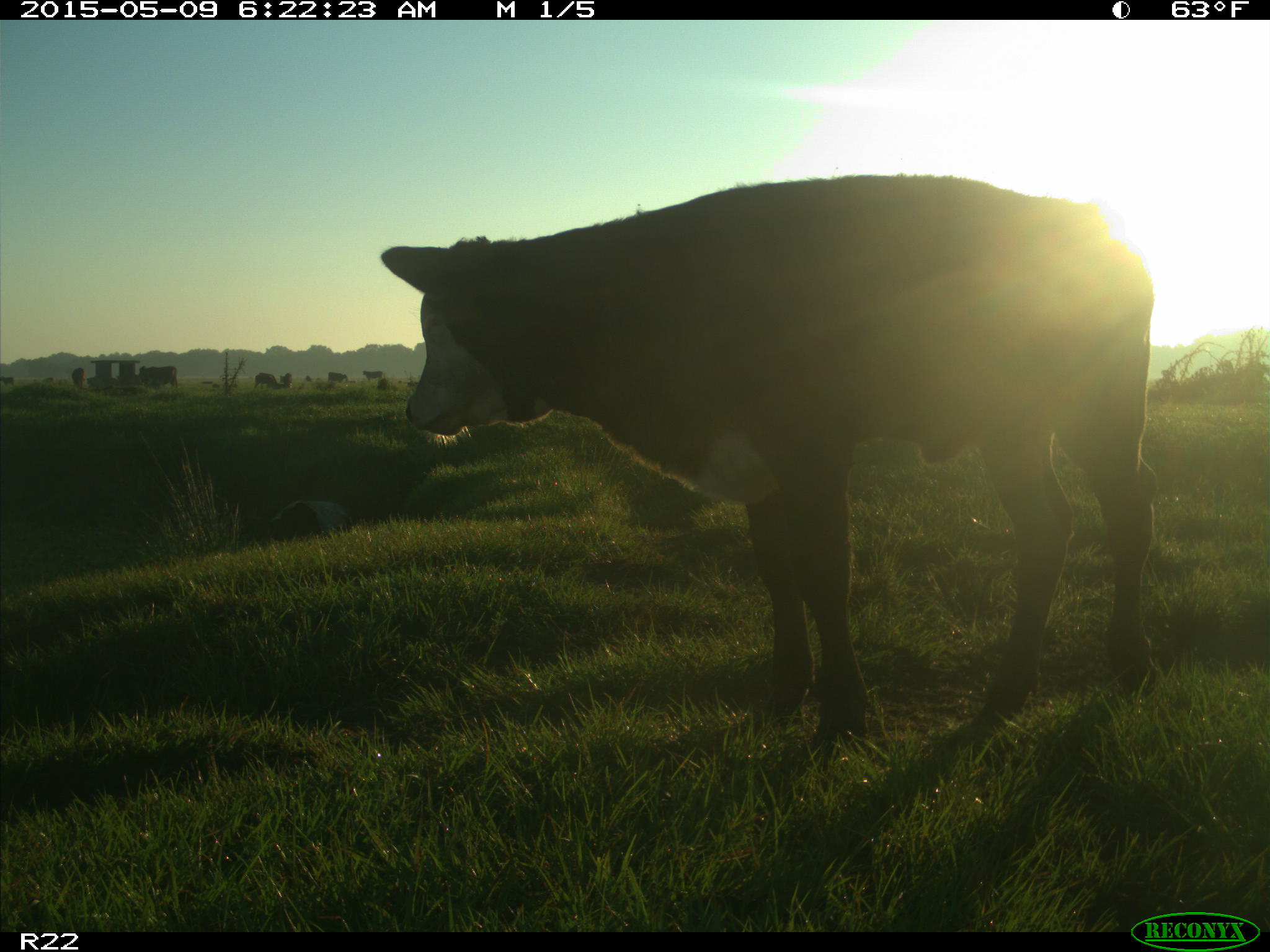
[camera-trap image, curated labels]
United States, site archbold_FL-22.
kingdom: Animalia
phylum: Chordata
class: Mammalia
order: Artiodactyla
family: Bovidae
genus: Bos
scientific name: Bos taurus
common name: domestic cow